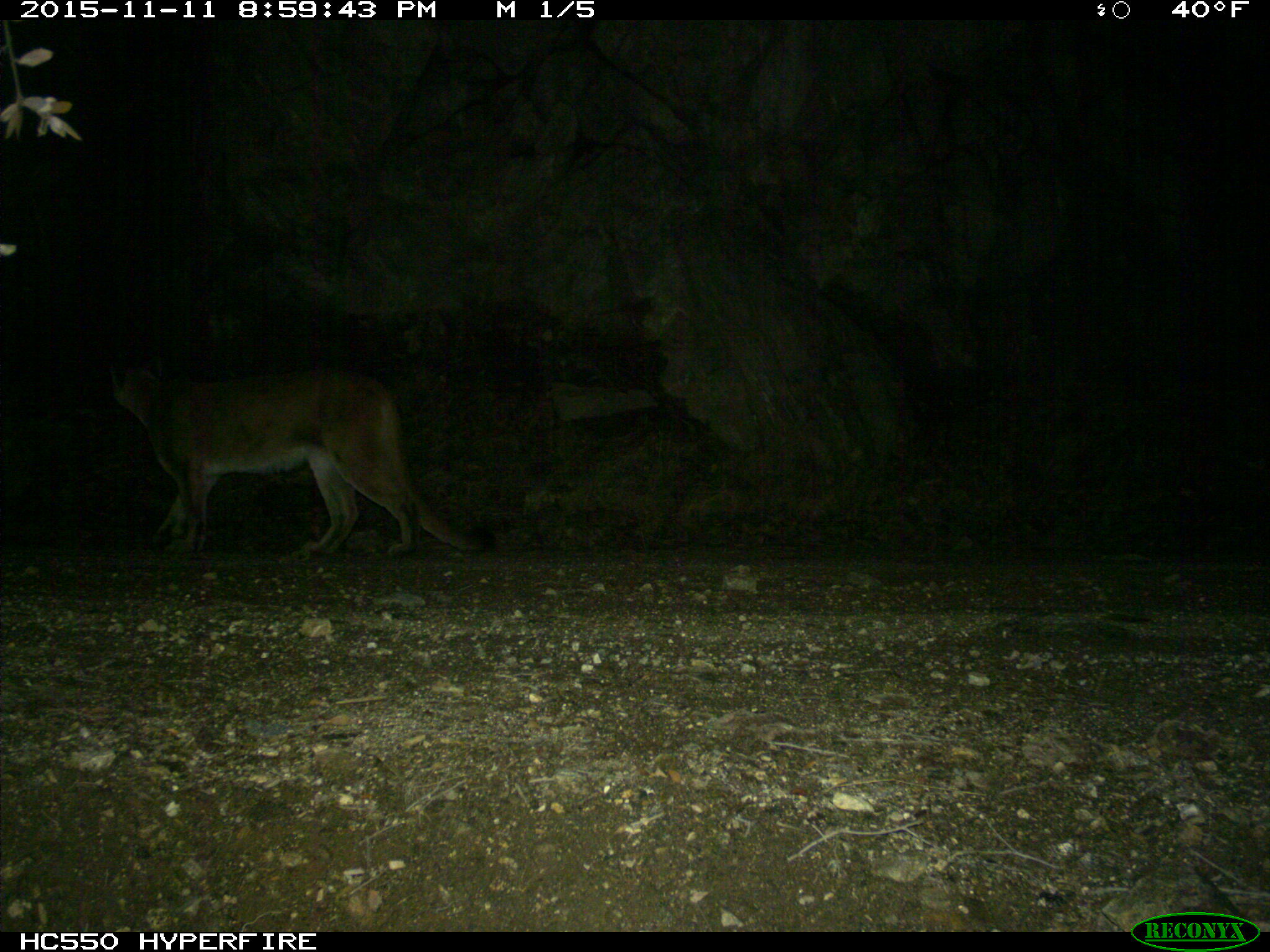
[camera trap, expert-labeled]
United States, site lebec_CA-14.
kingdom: Animalia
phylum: Chordata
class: Mammalia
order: Carnivora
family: Felidae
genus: Puma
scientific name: Puma concolor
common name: mountain lion